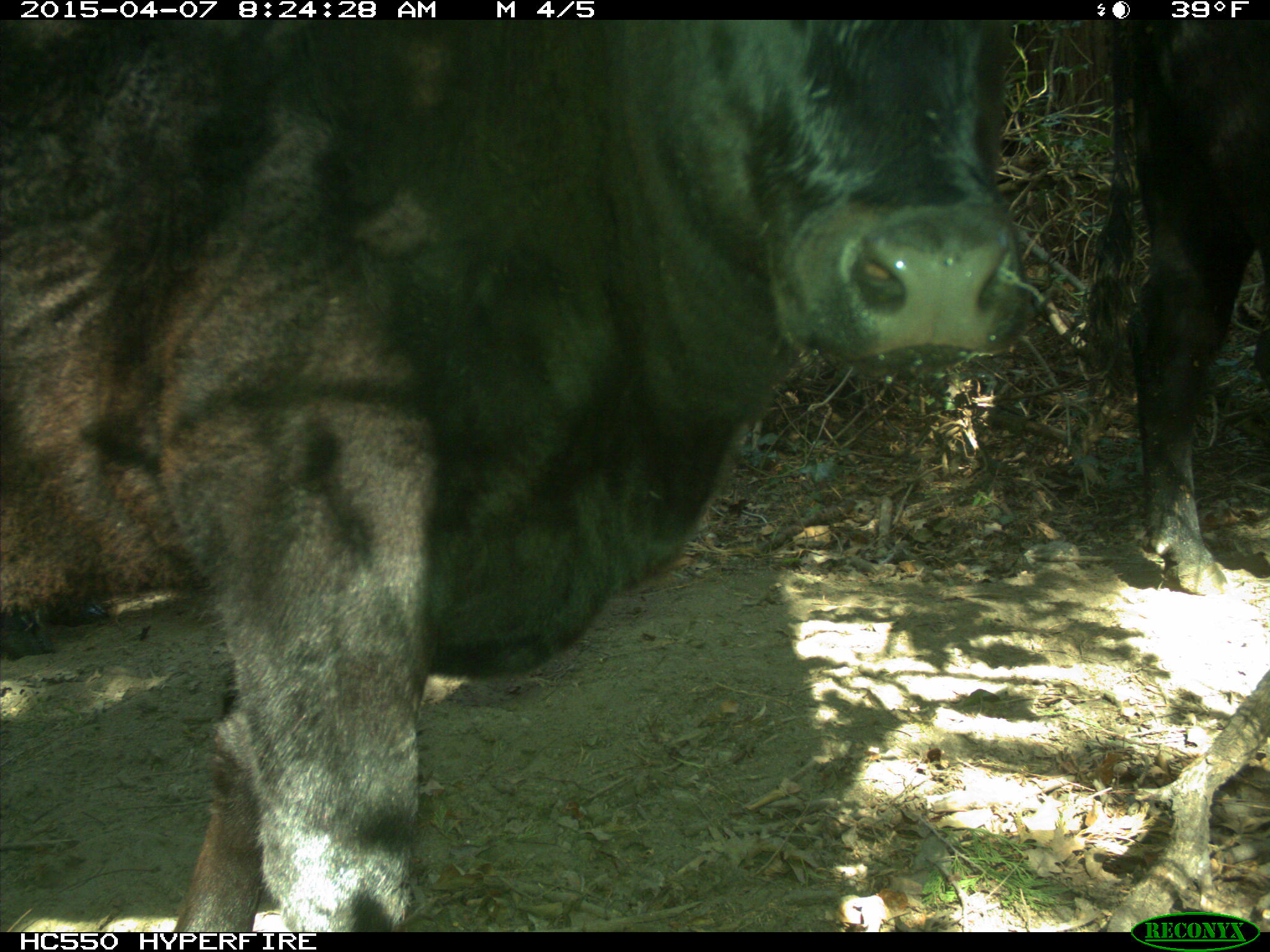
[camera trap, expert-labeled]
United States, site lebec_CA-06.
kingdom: Animalia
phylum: Chordata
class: Mammalia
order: Artiodactyla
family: Bovidae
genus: Bos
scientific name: Bos taurus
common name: domestic cow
Bos taurus (domestic cow).